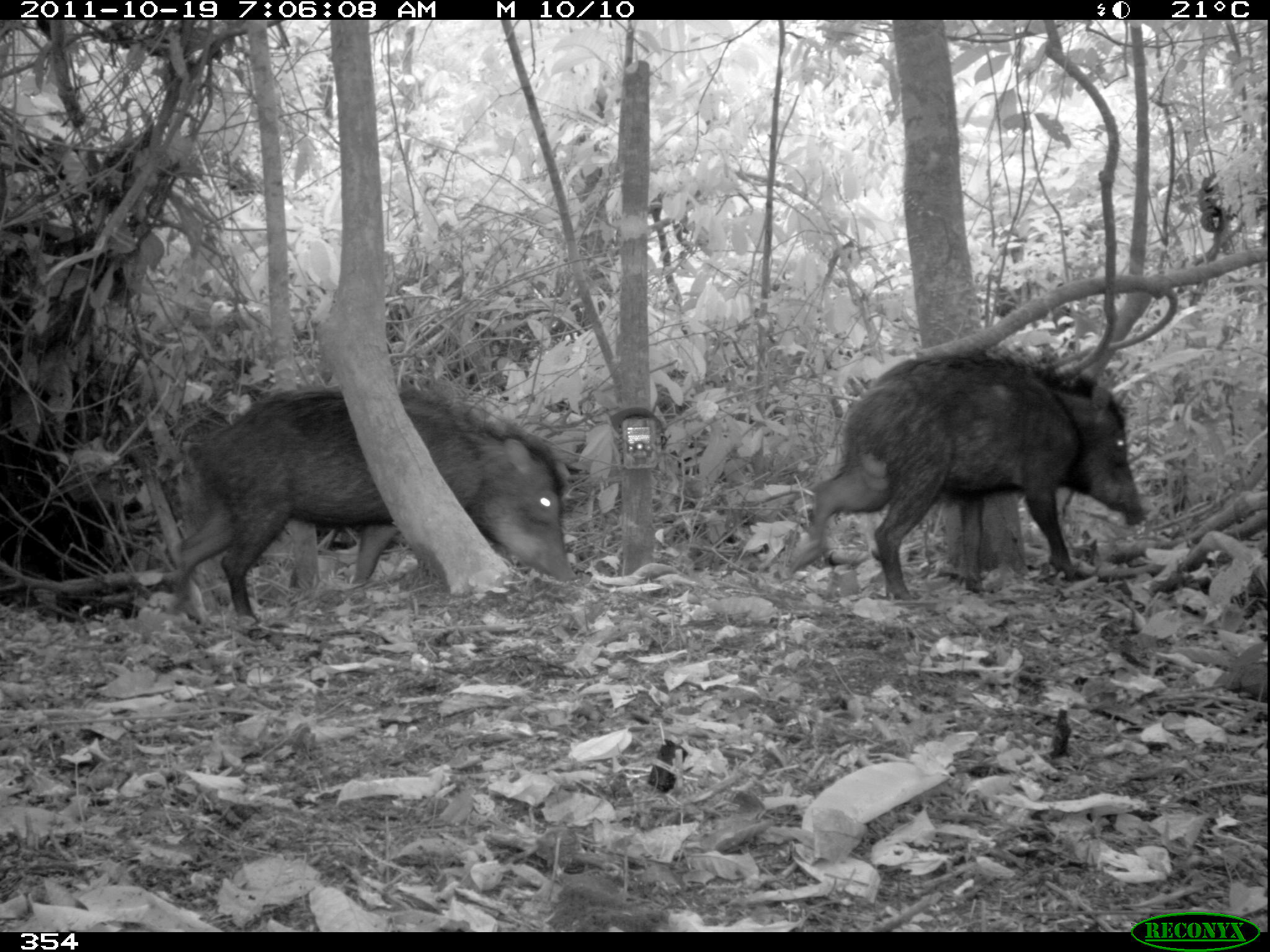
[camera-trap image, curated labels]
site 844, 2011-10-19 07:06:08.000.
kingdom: Animalia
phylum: Chordata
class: Mammalia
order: Artiodactyla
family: Tayassuidae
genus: Tayassu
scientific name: Tayassu pecari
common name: white-lipped peccary